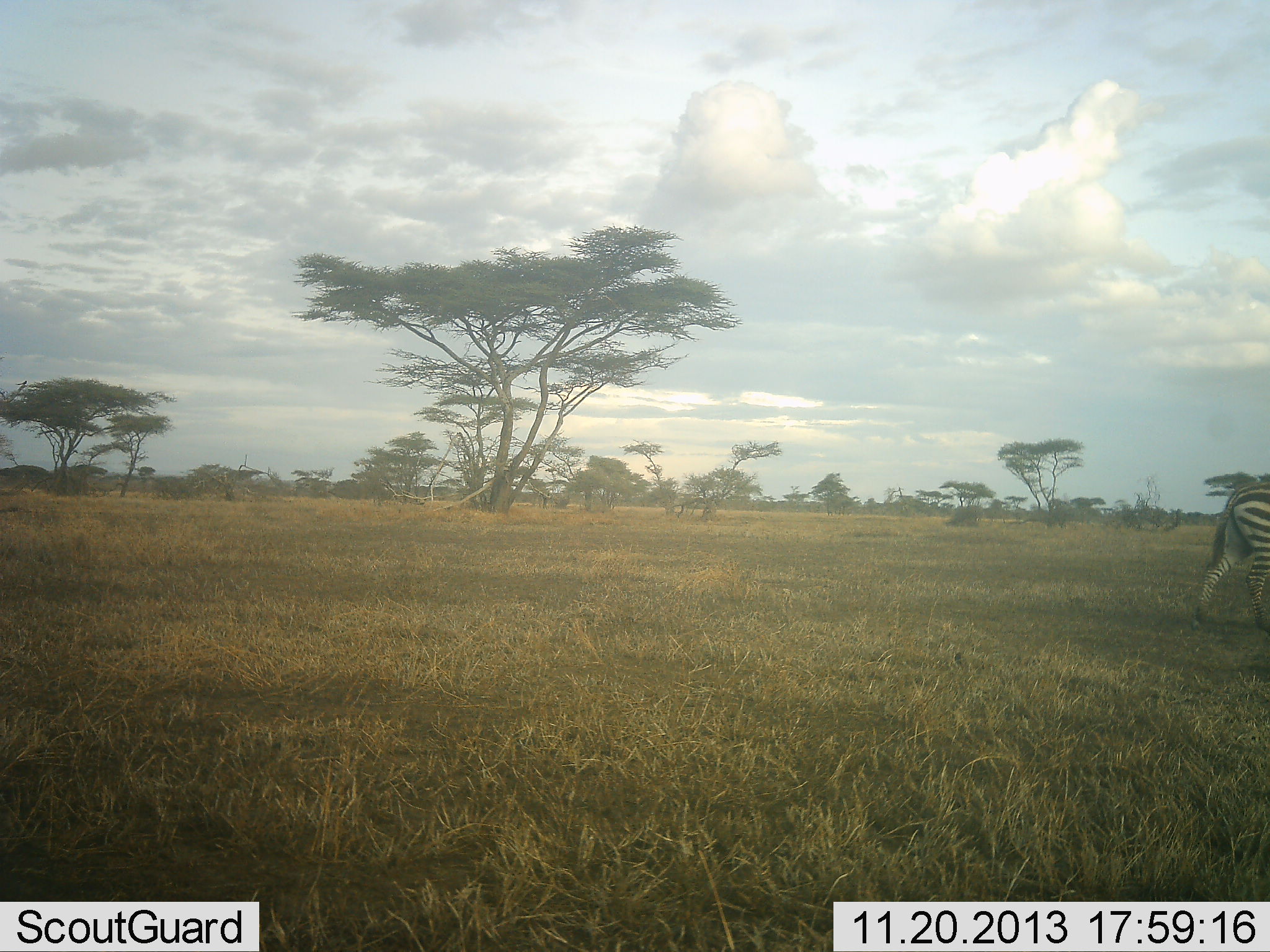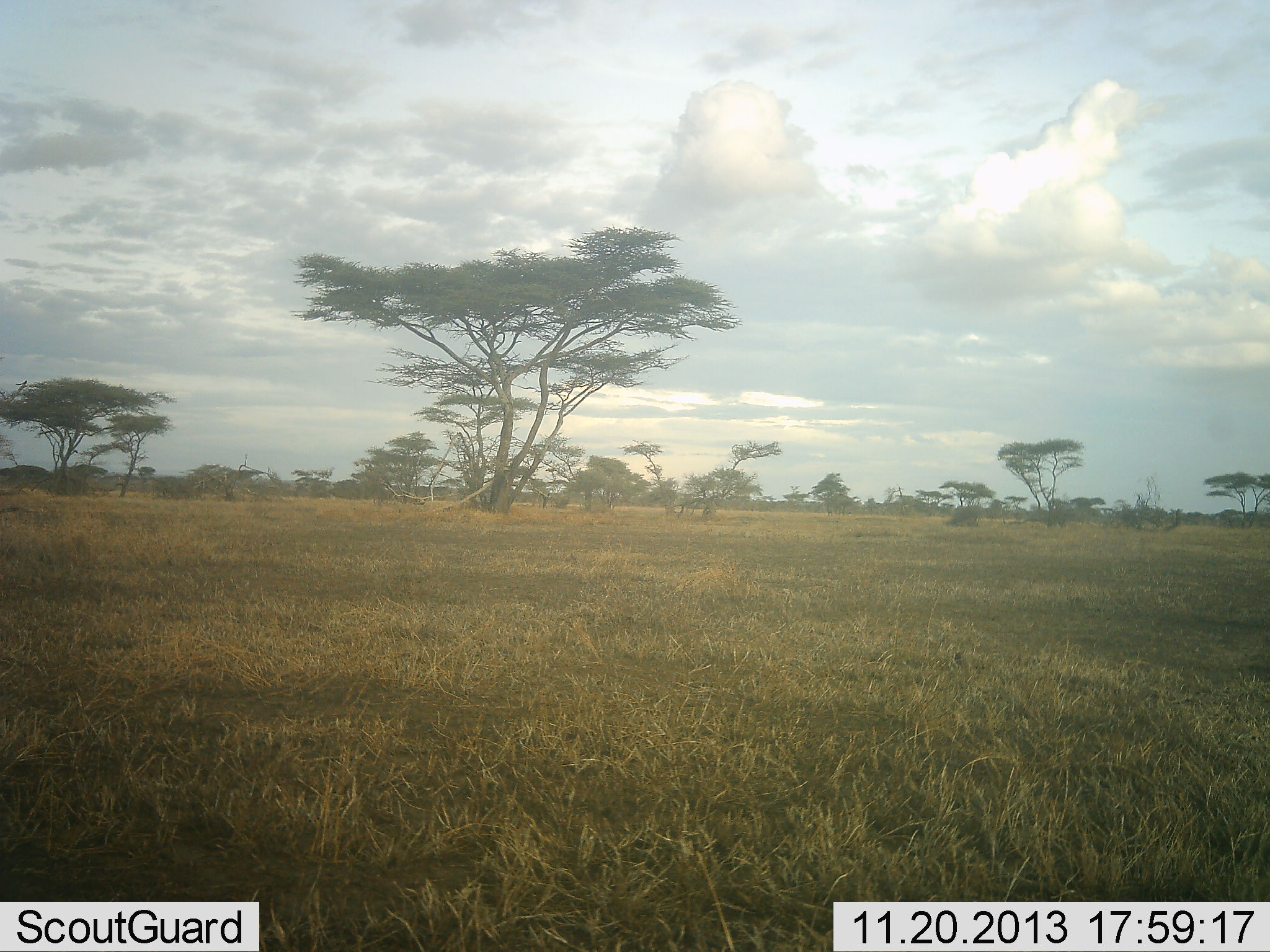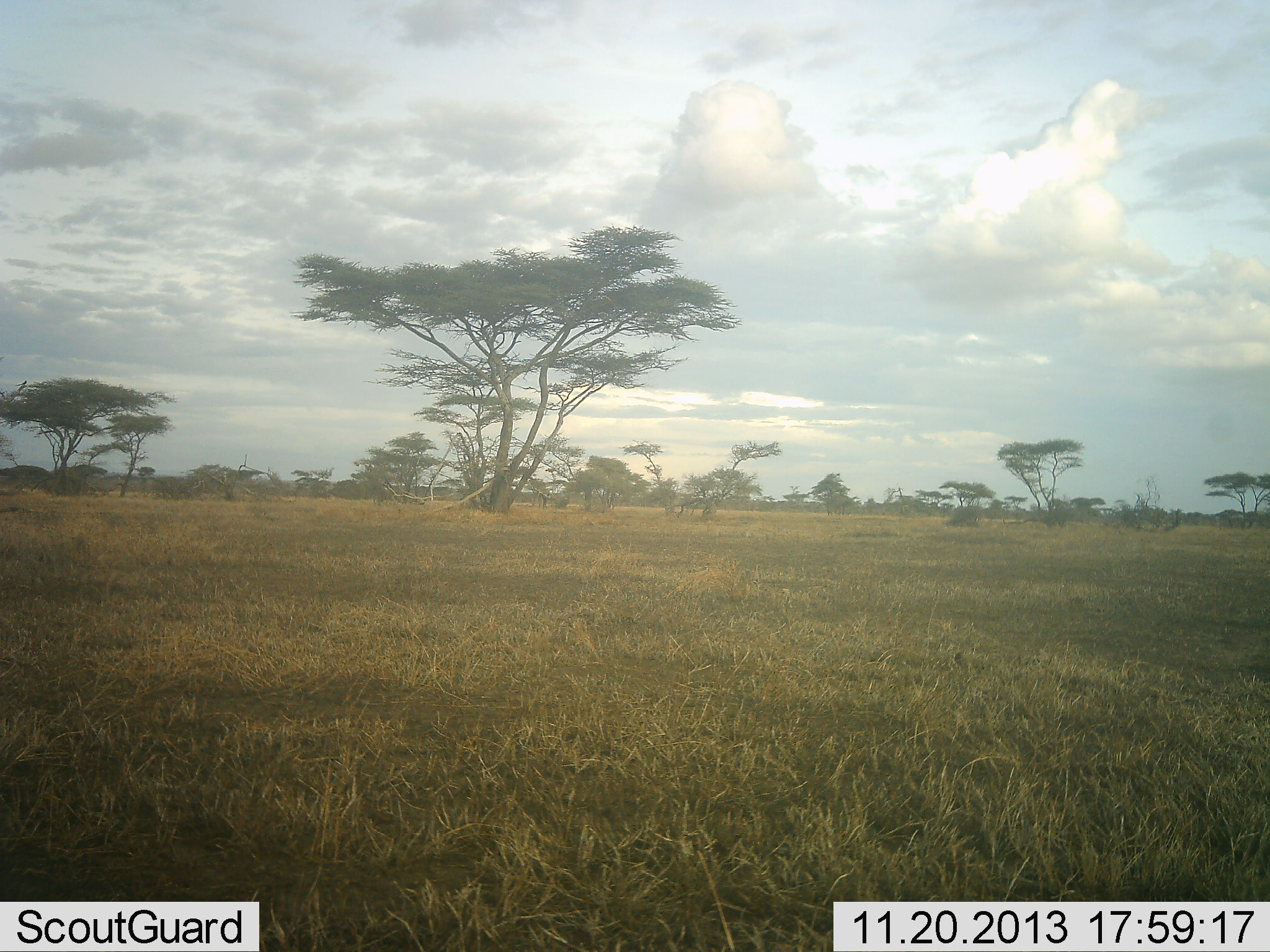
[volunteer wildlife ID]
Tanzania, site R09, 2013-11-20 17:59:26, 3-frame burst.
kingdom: Animalia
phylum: Chordata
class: Mammalia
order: Perissodactyla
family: Equidae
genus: Equus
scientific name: Equus quagga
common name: plains zebra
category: zebra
Zebra (plains zebra) (Equus quagga), count 1. Behavior (volunteer vote fractions): standing 0%, resting 0%, moving 100%, interacting 0%. Young present (vote fraction): 0%. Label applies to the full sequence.